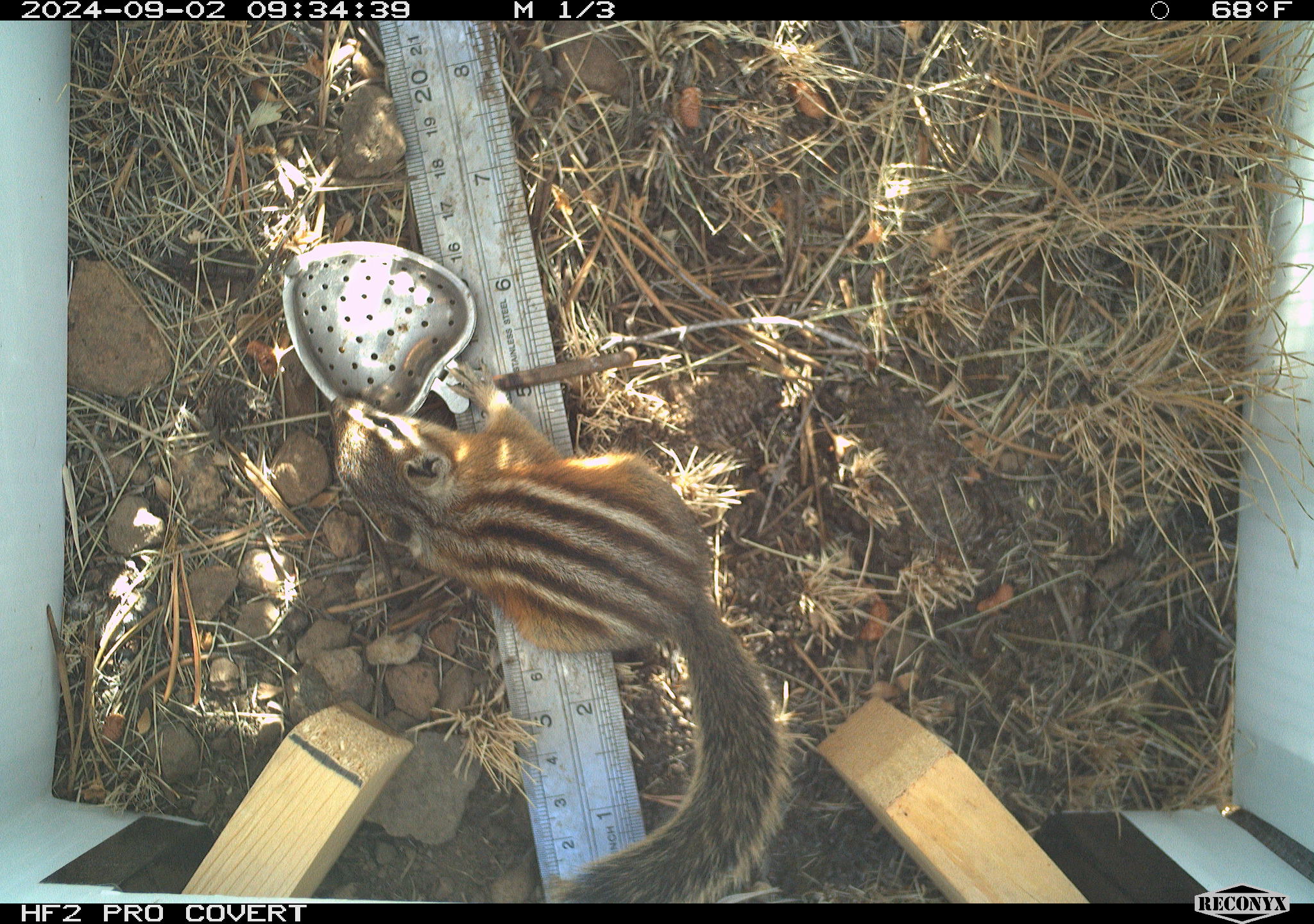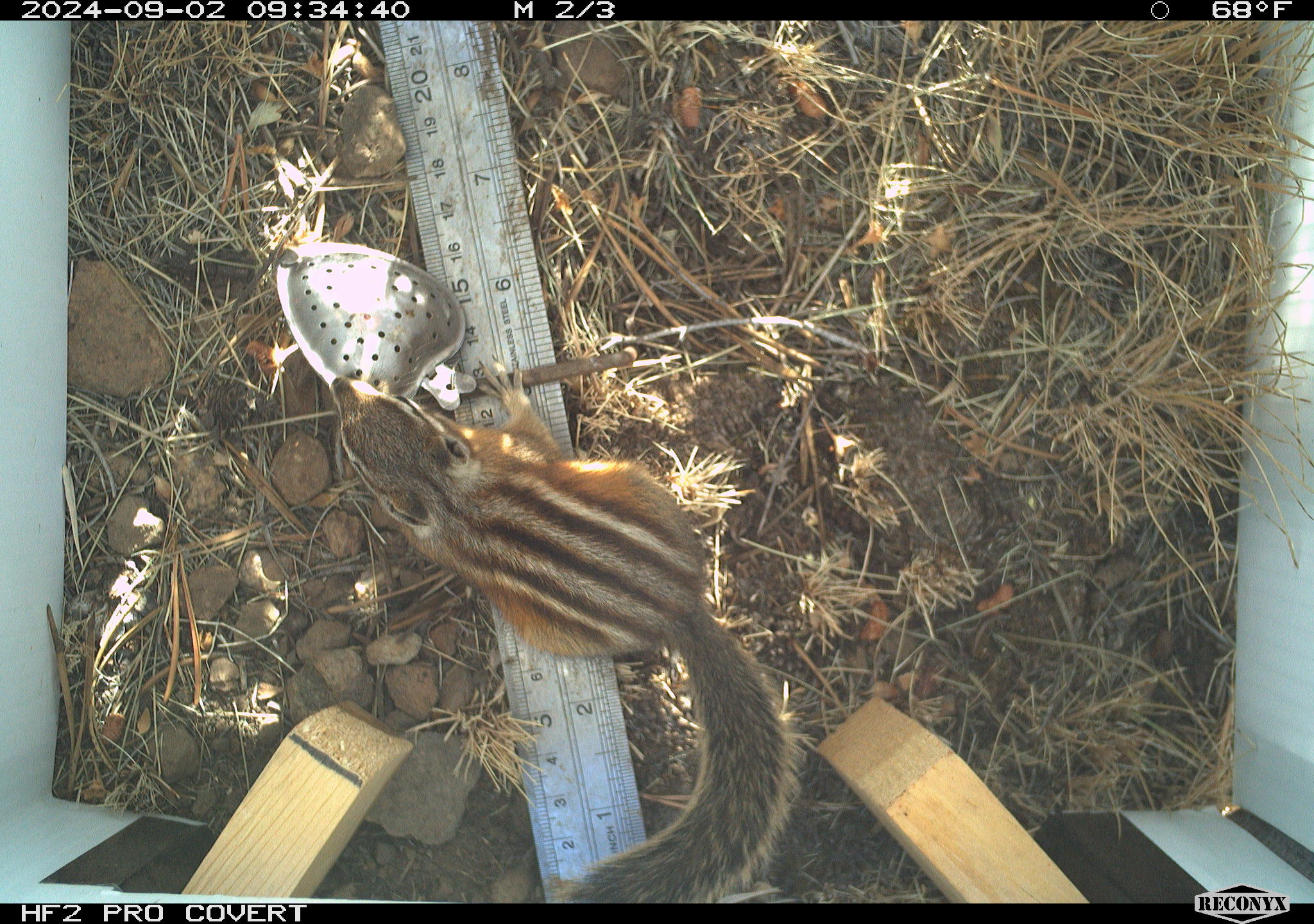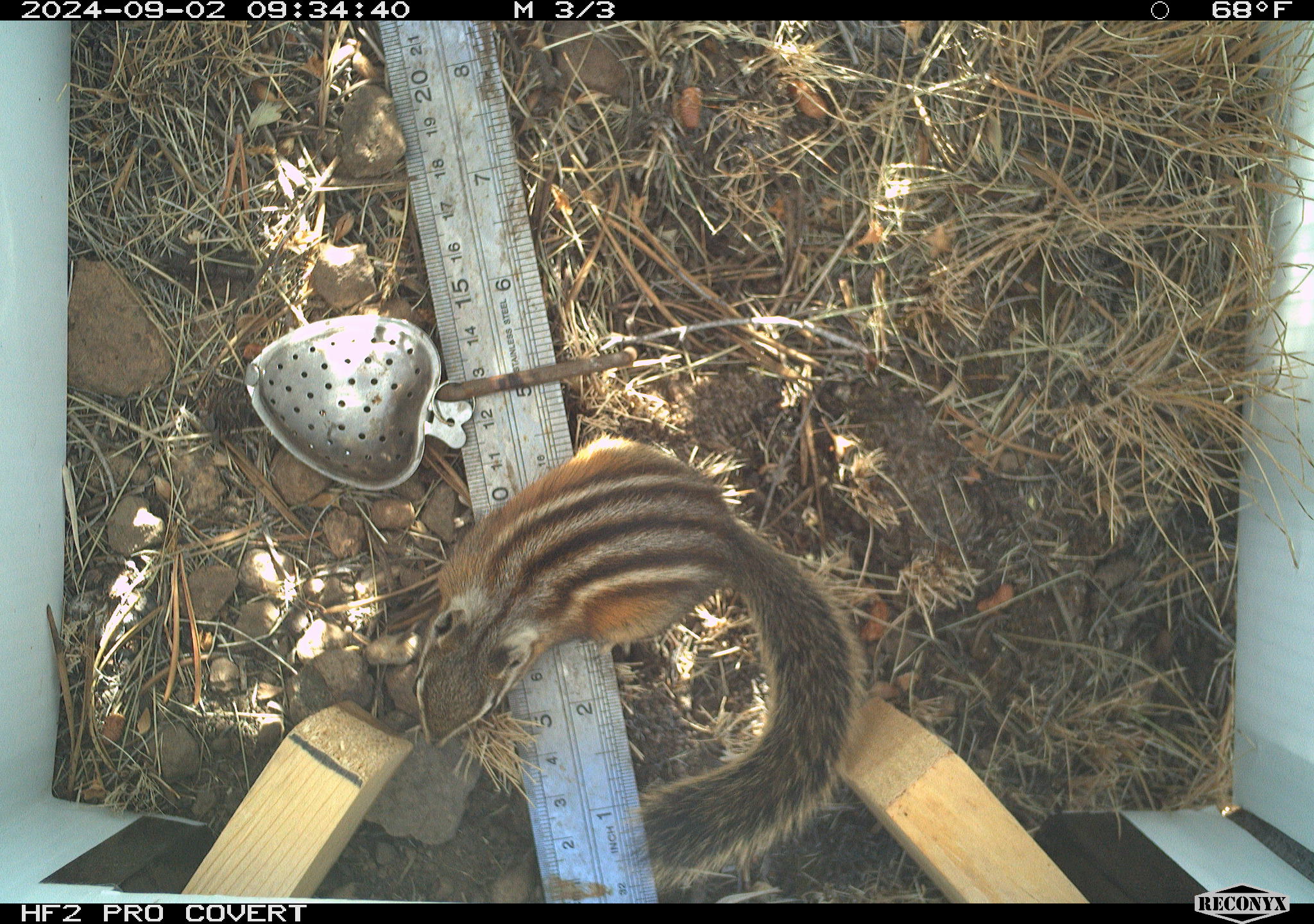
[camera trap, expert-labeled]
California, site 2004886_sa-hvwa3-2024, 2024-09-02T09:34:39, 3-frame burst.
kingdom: Animalia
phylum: Chordata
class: Mammalia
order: Rodentia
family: Sciuridae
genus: Neotamias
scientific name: Neotamias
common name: western chipmunks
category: neotamias species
Neotamias species (western chipmunks) (Neotamias).